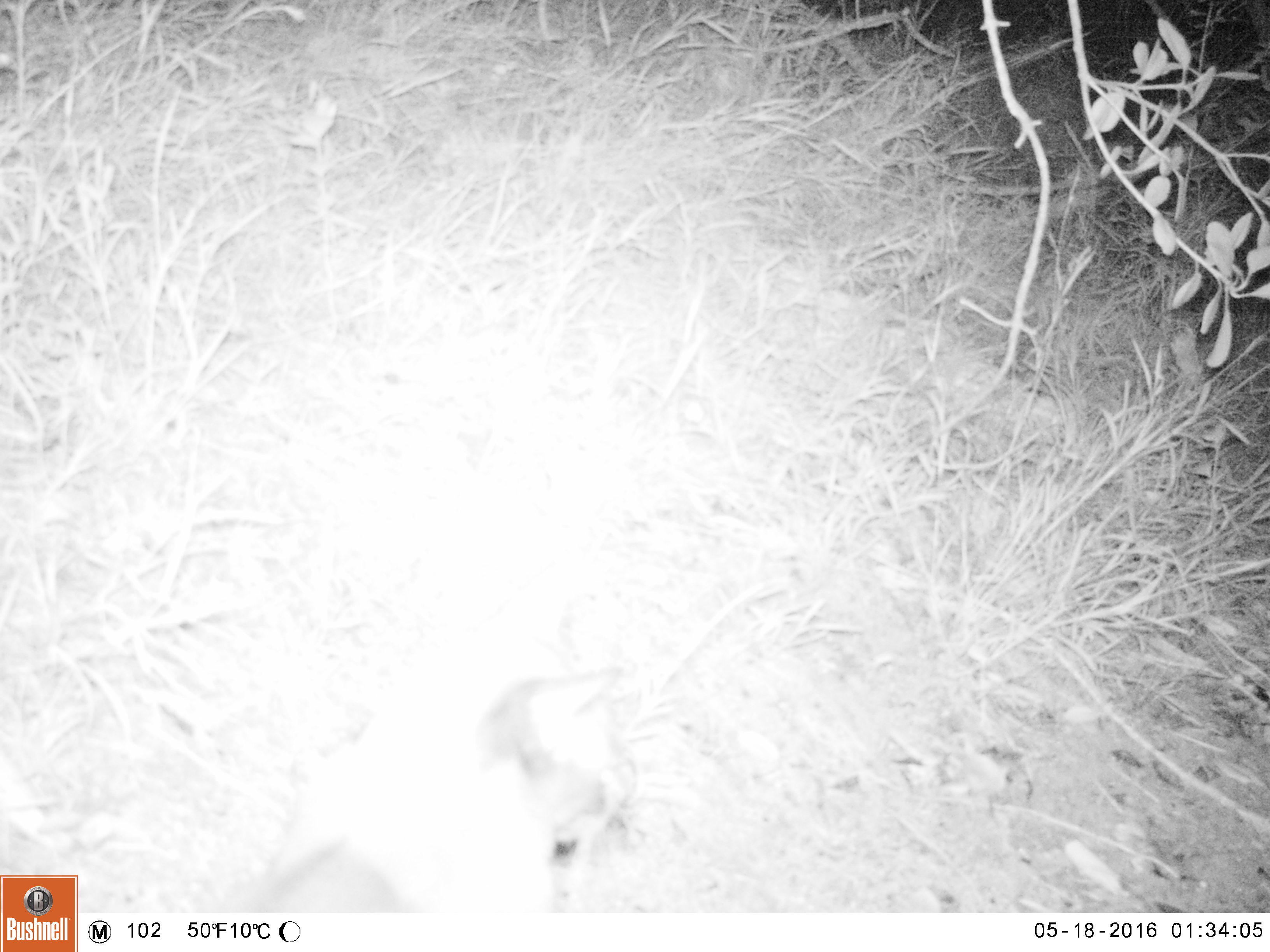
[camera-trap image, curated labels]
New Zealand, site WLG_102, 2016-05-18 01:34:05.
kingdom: Animalia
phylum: Chordata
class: Mammalia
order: Carnivora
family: Felidae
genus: Felis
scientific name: Felis catus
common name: domestic cat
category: cat